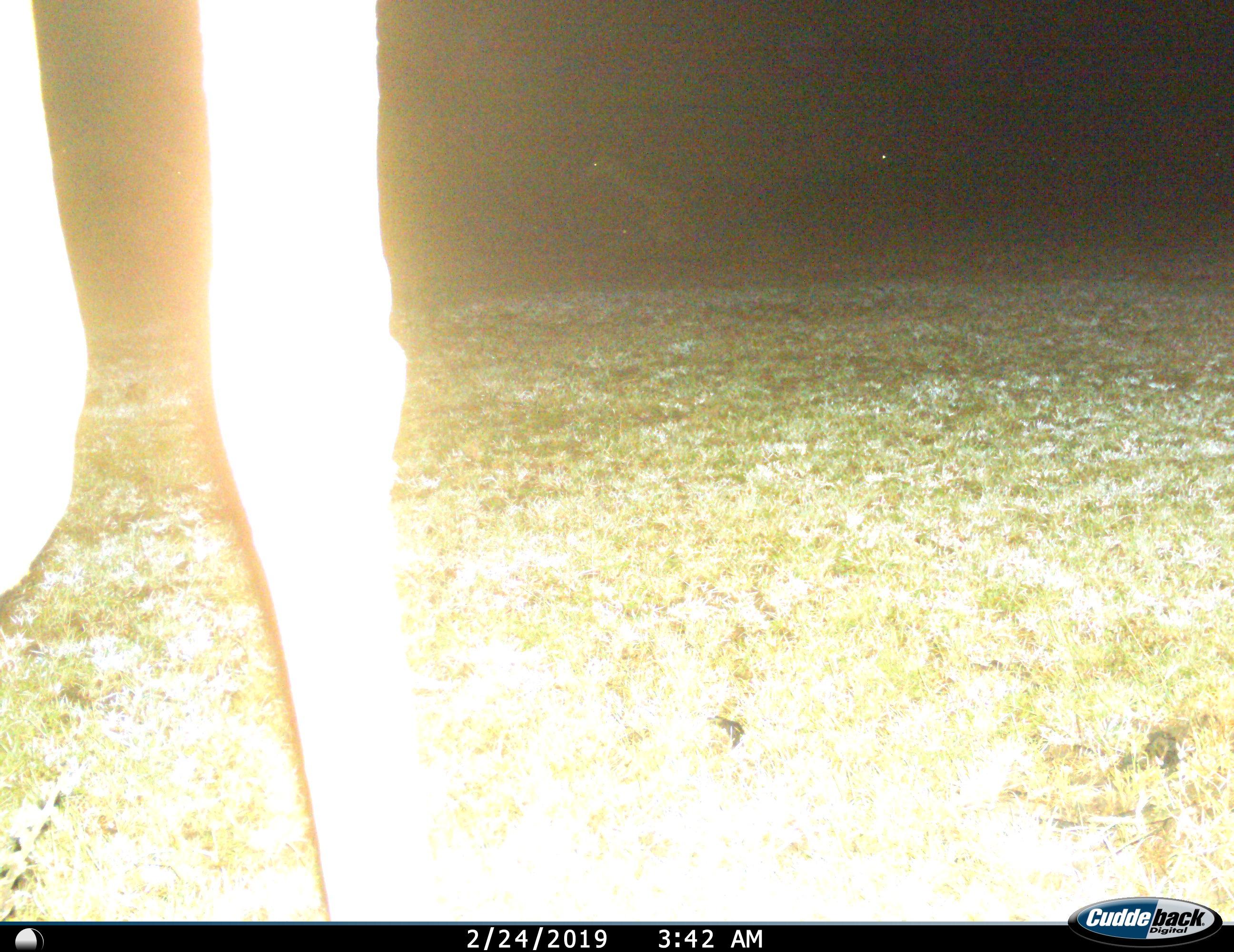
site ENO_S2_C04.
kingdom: Animalia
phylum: Chordata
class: Mammalia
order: Artiodactyla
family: Giraffidae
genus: Giraffa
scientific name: Giraffa camelopardalis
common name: giraffe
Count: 1.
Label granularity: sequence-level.